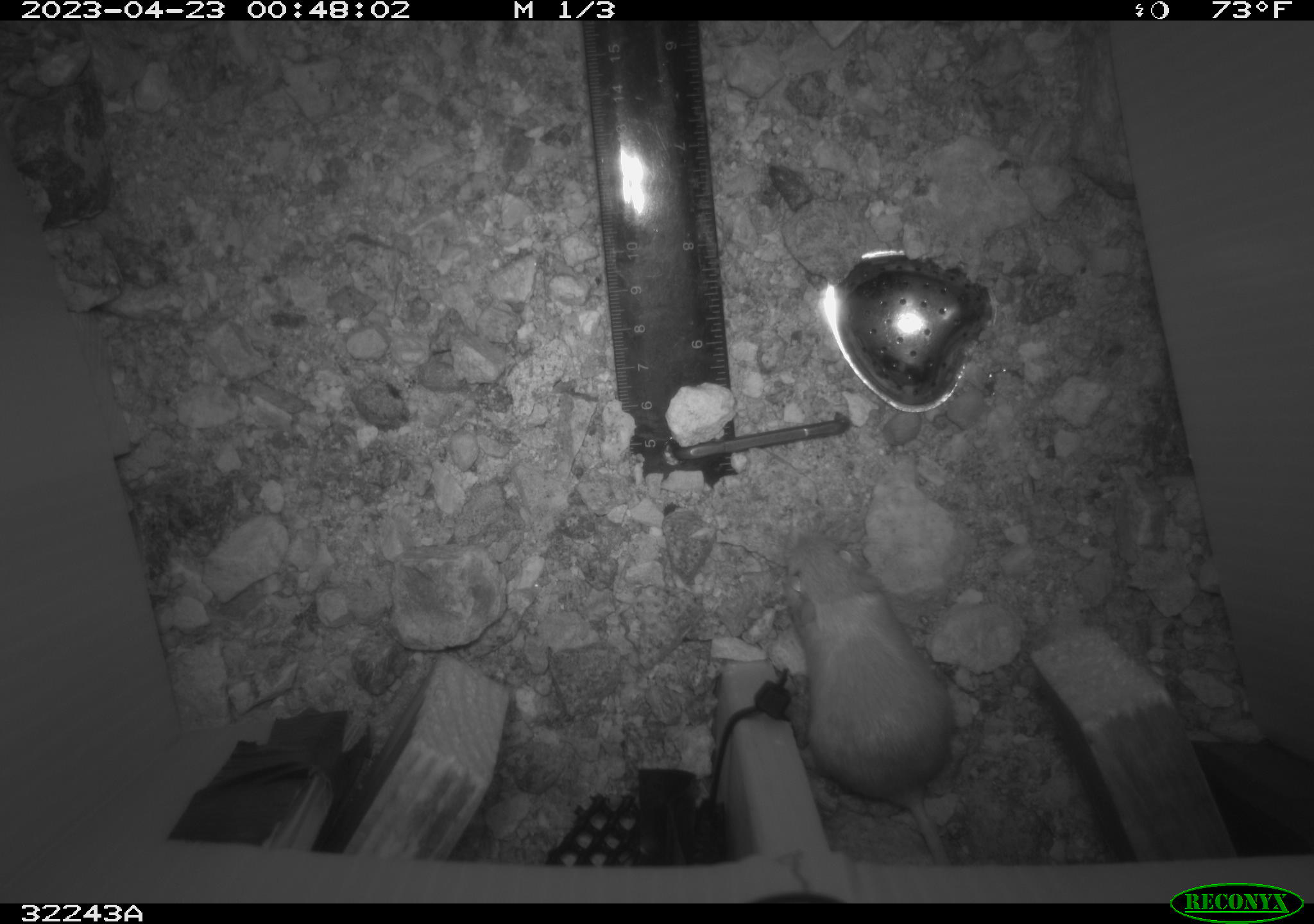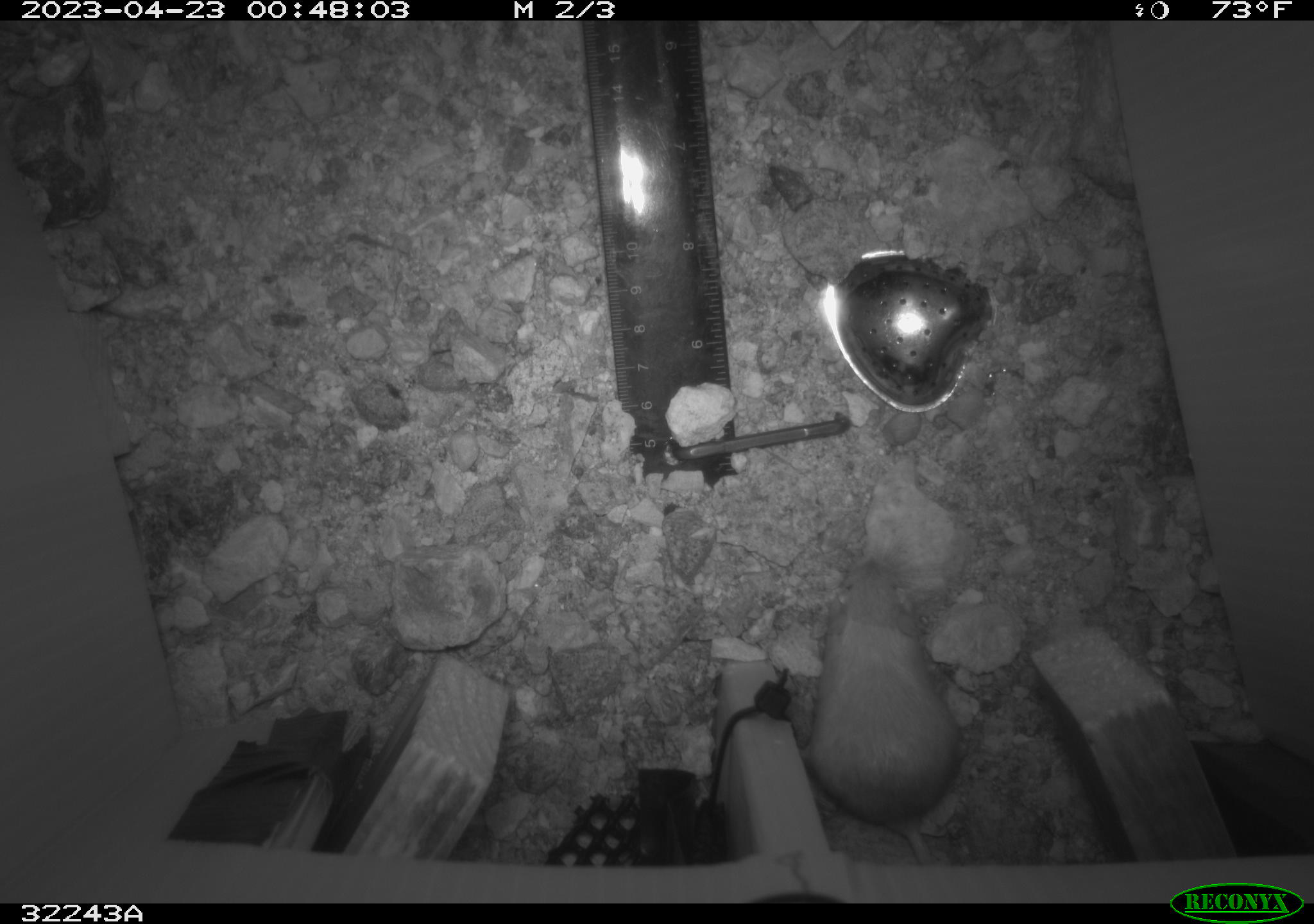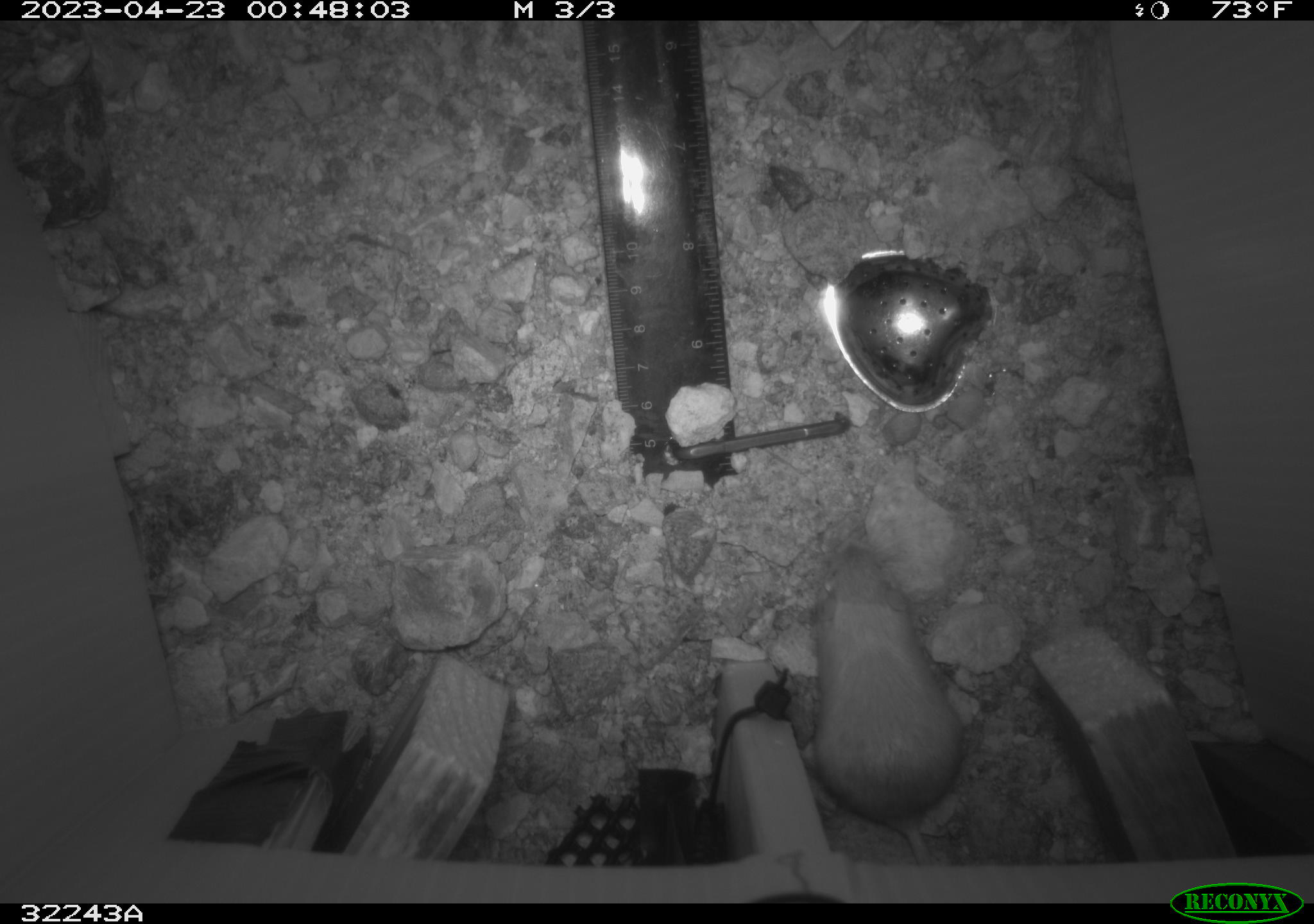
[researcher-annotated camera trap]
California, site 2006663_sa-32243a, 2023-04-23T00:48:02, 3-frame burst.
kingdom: Animalia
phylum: Chordata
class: Mammalia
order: Rodentia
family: Heteromyidae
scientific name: Heteromyidae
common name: kangaroo rats and pocket mice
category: heteromyidae family